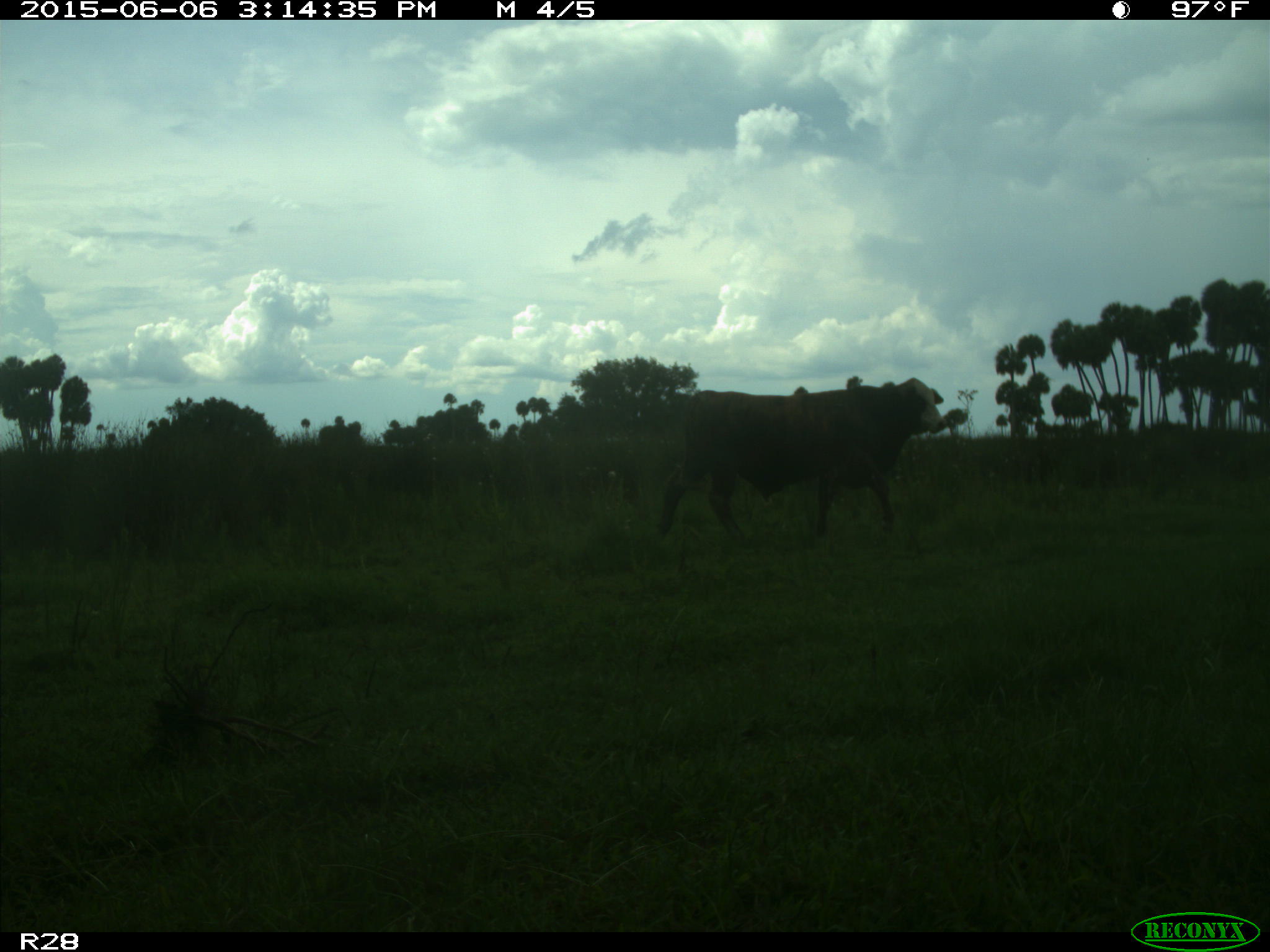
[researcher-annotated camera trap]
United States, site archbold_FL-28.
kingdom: Animalia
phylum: Chordata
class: Mammalia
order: Artiodactyla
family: Bovidae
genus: Bos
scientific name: Bos taurus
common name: domestic cow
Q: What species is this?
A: Bos taurus (domestic cow).